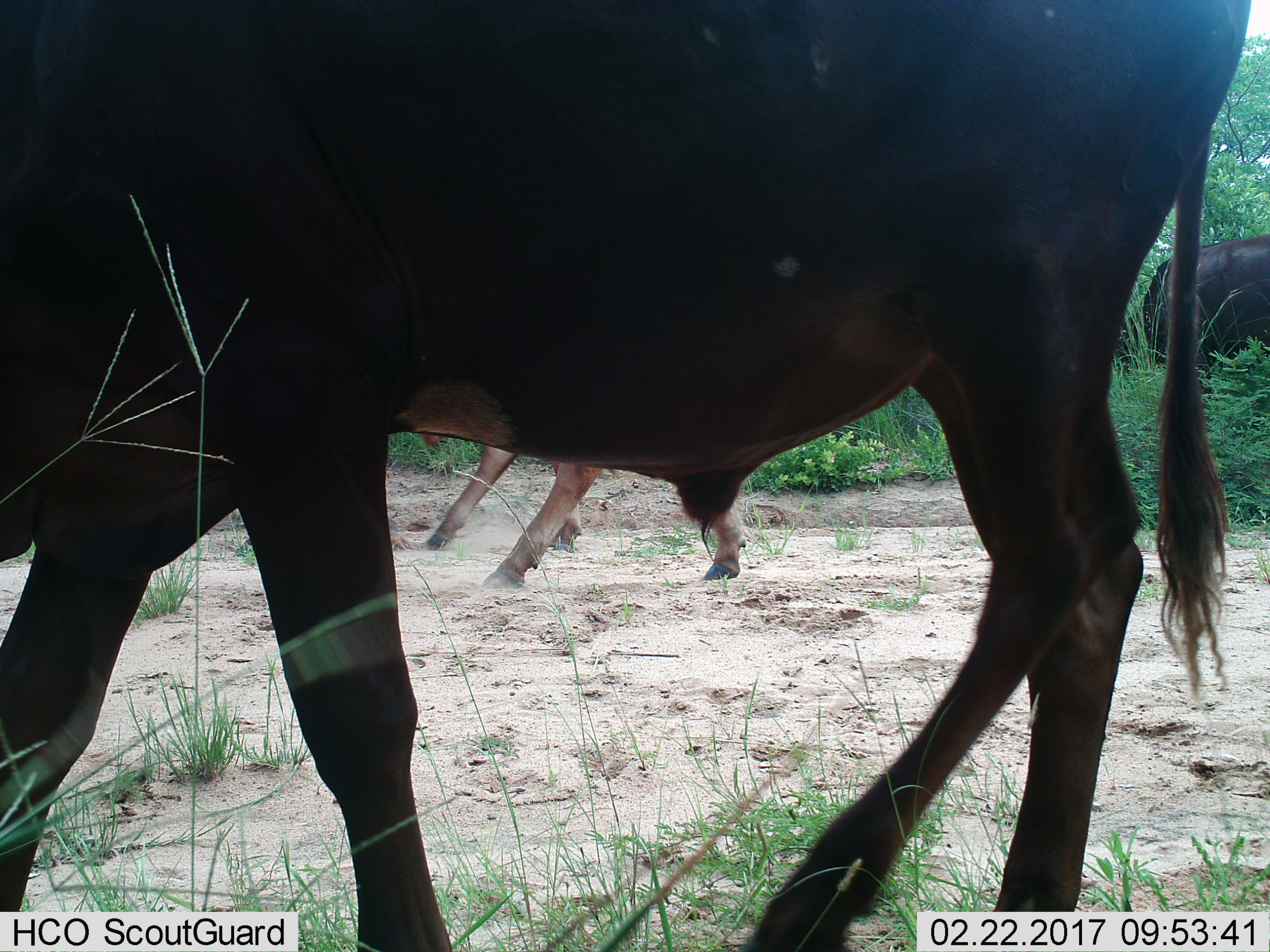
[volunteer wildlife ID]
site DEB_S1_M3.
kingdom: Animalia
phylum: Chordata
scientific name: Vertebrata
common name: domestic animal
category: domesticanimal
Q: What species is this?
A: Domesticanimal (domestic animal) (Vertebrata).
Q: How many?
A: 3.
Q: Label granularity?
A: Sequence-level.